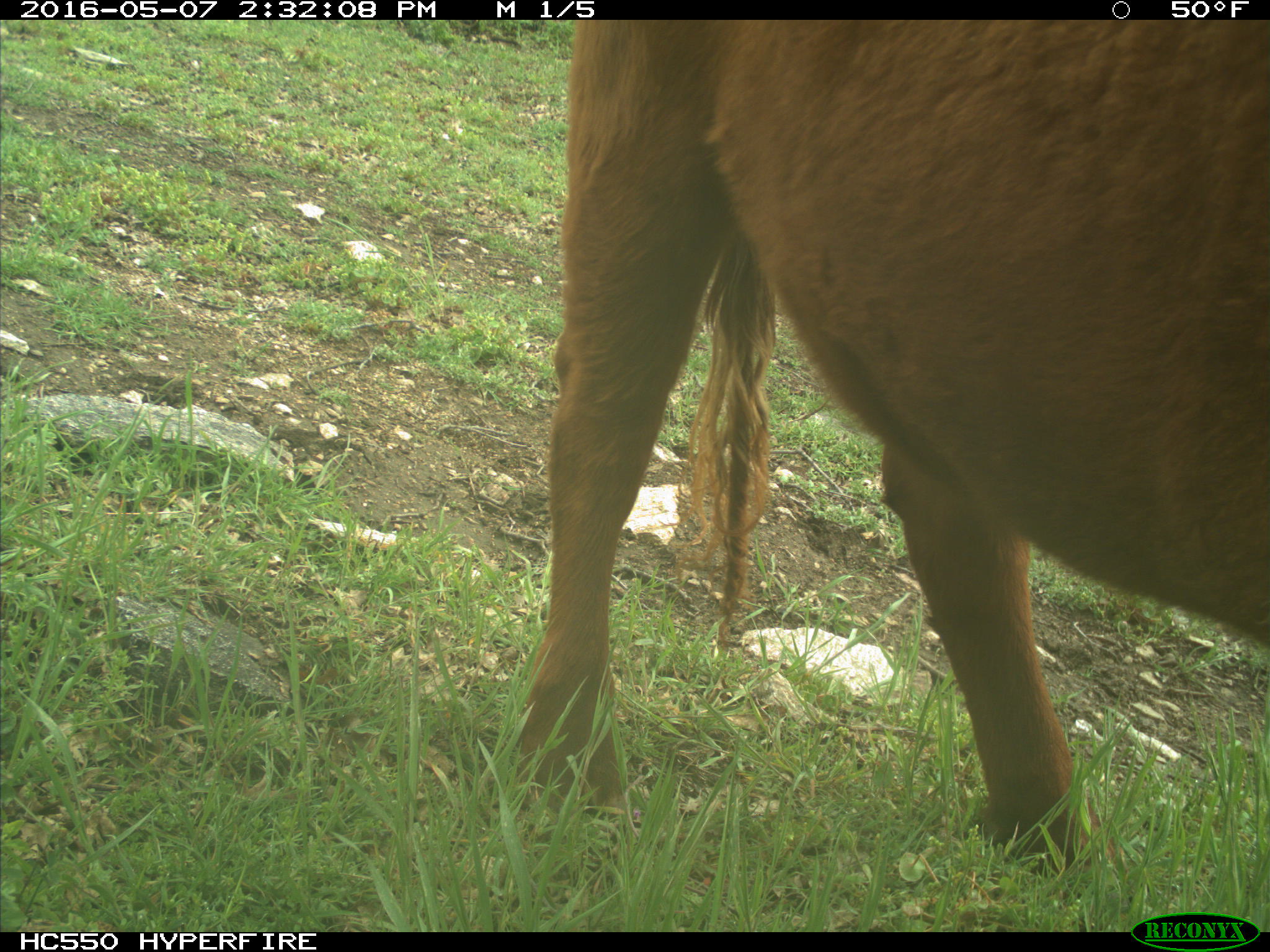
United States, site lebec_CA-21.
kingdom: Animalia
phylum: Chordata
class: Mammalia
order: Artiodactyla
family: Bovidae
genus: Bos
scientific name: Bos taurus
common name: domestic cow